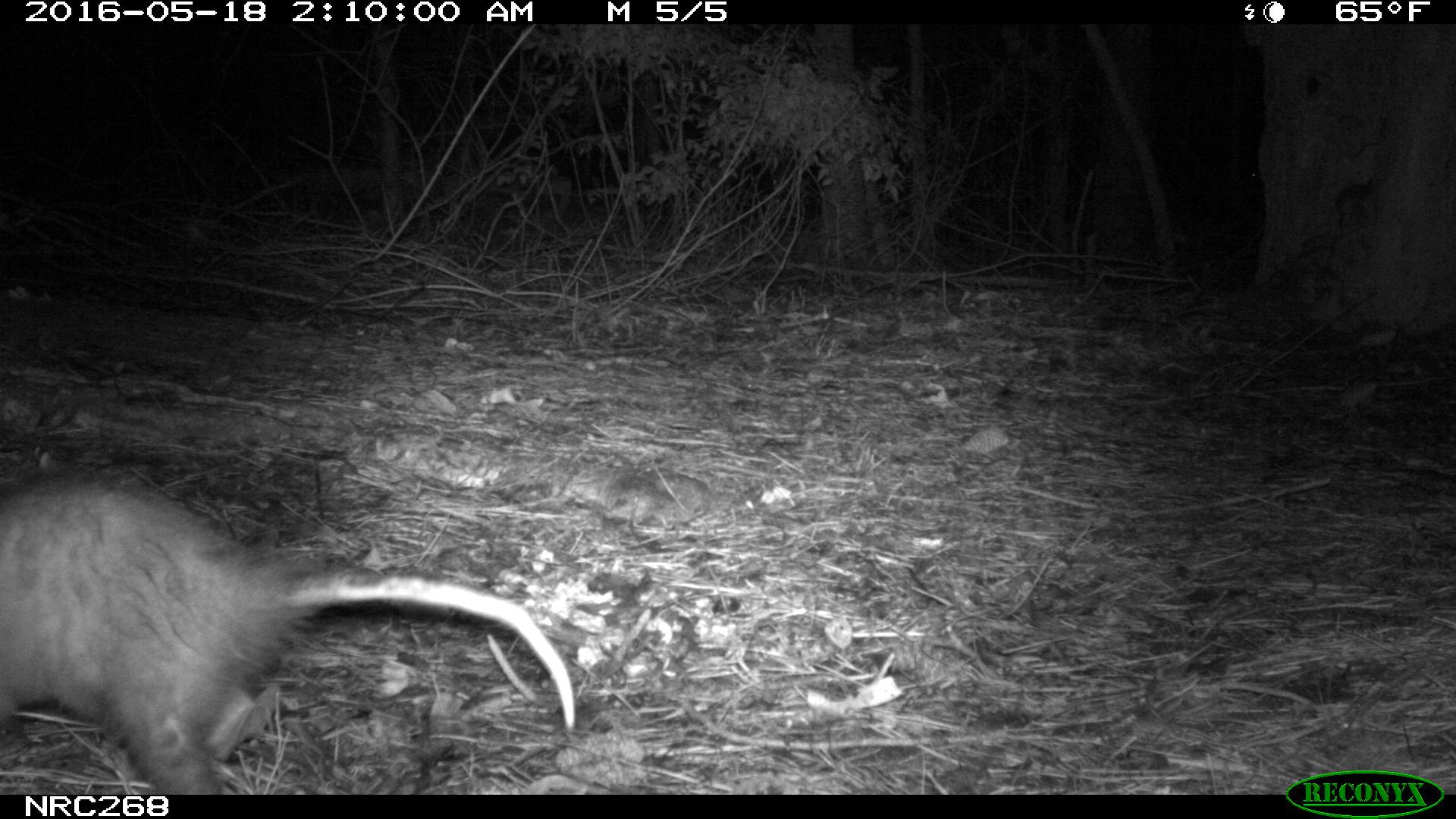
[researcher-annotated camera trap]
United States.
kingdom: Animalia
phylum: Chordata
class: Mammalia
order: Didelphimorphia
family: Didelphidae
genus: Didelphis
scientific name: Didelphis virginiana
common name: virginia opossum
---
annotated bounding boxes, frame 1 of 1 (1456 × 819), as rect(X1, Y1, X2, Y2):
Virginia Opossum: rect(0, 470, 586, 796)